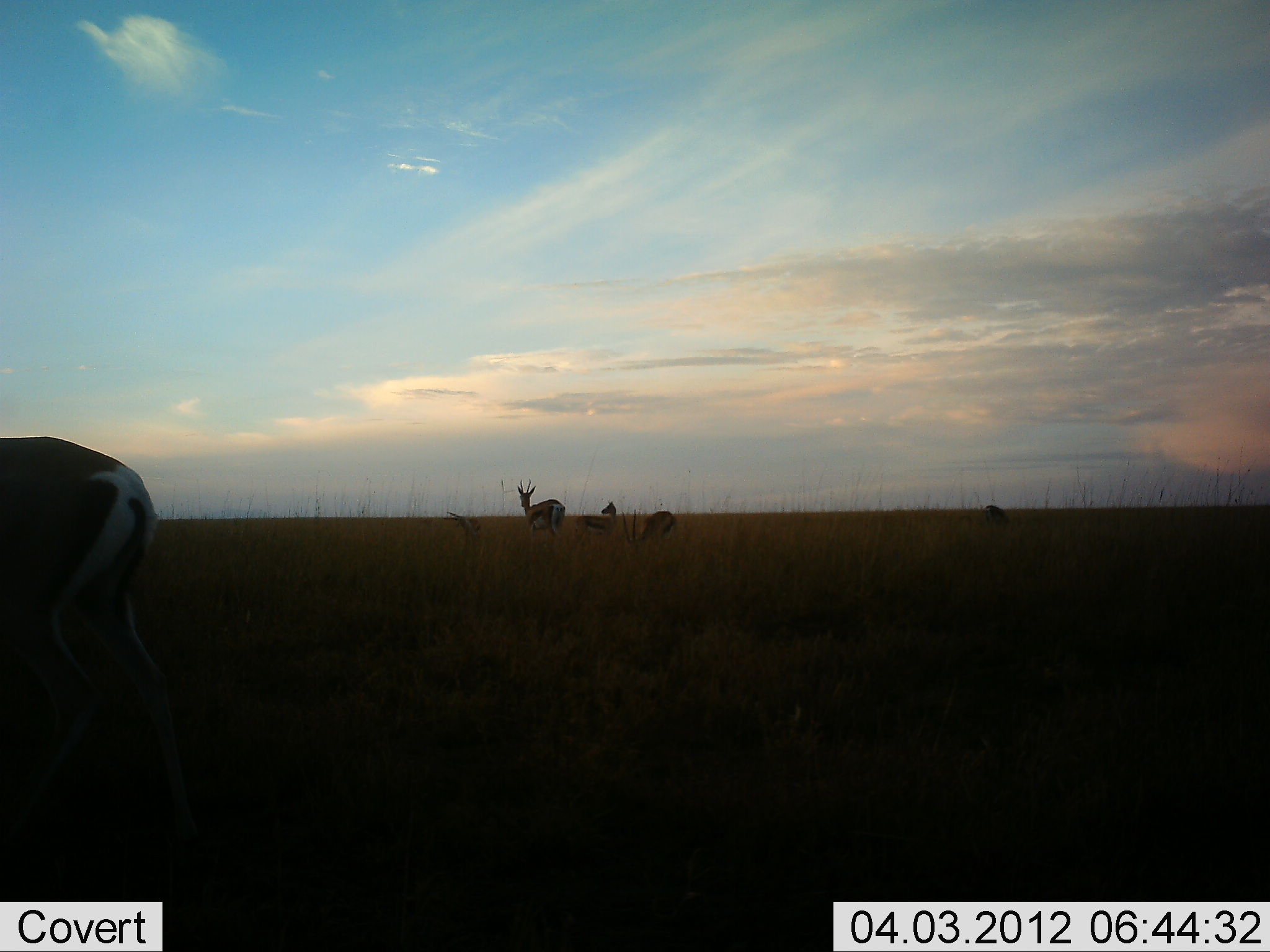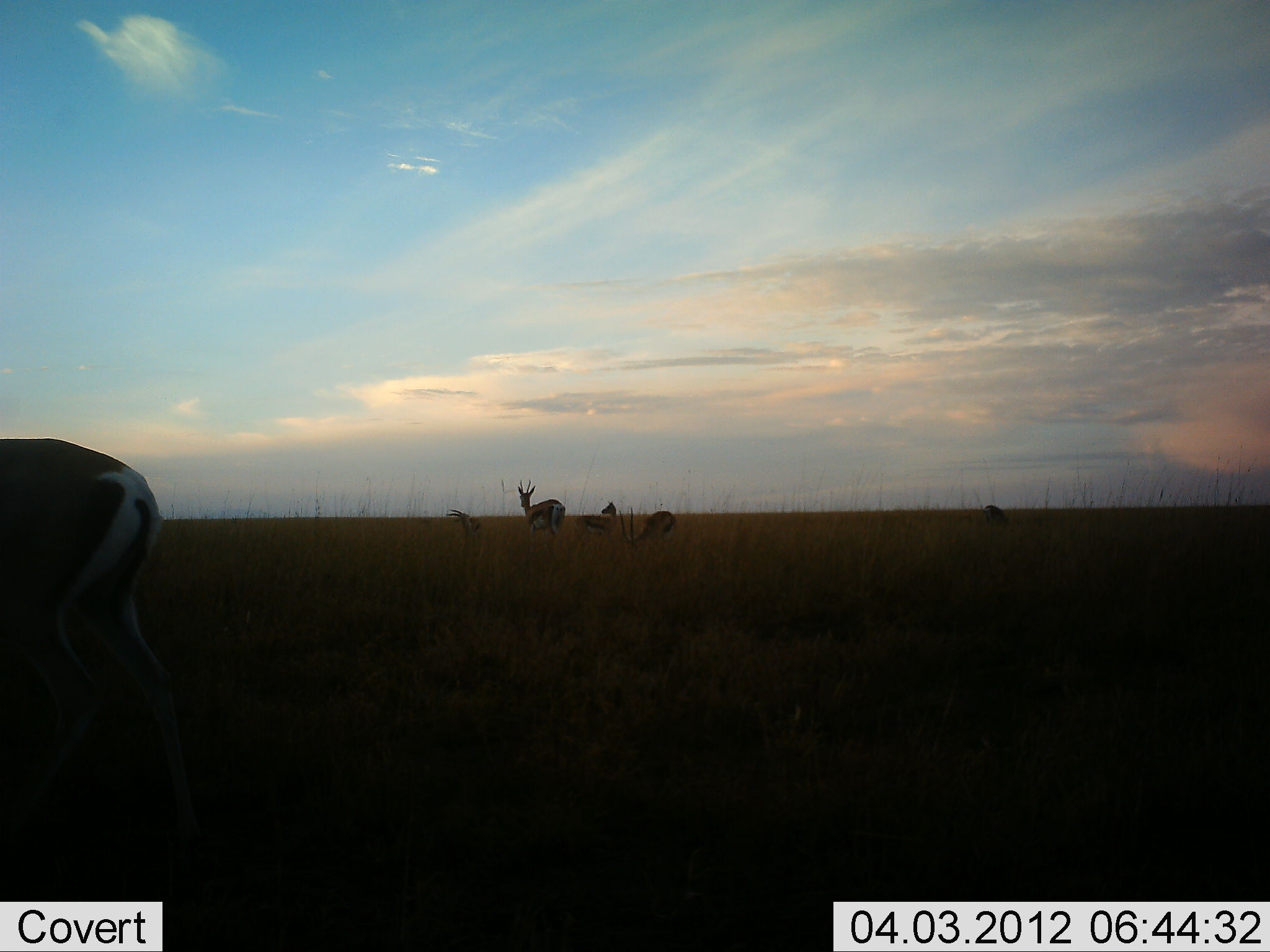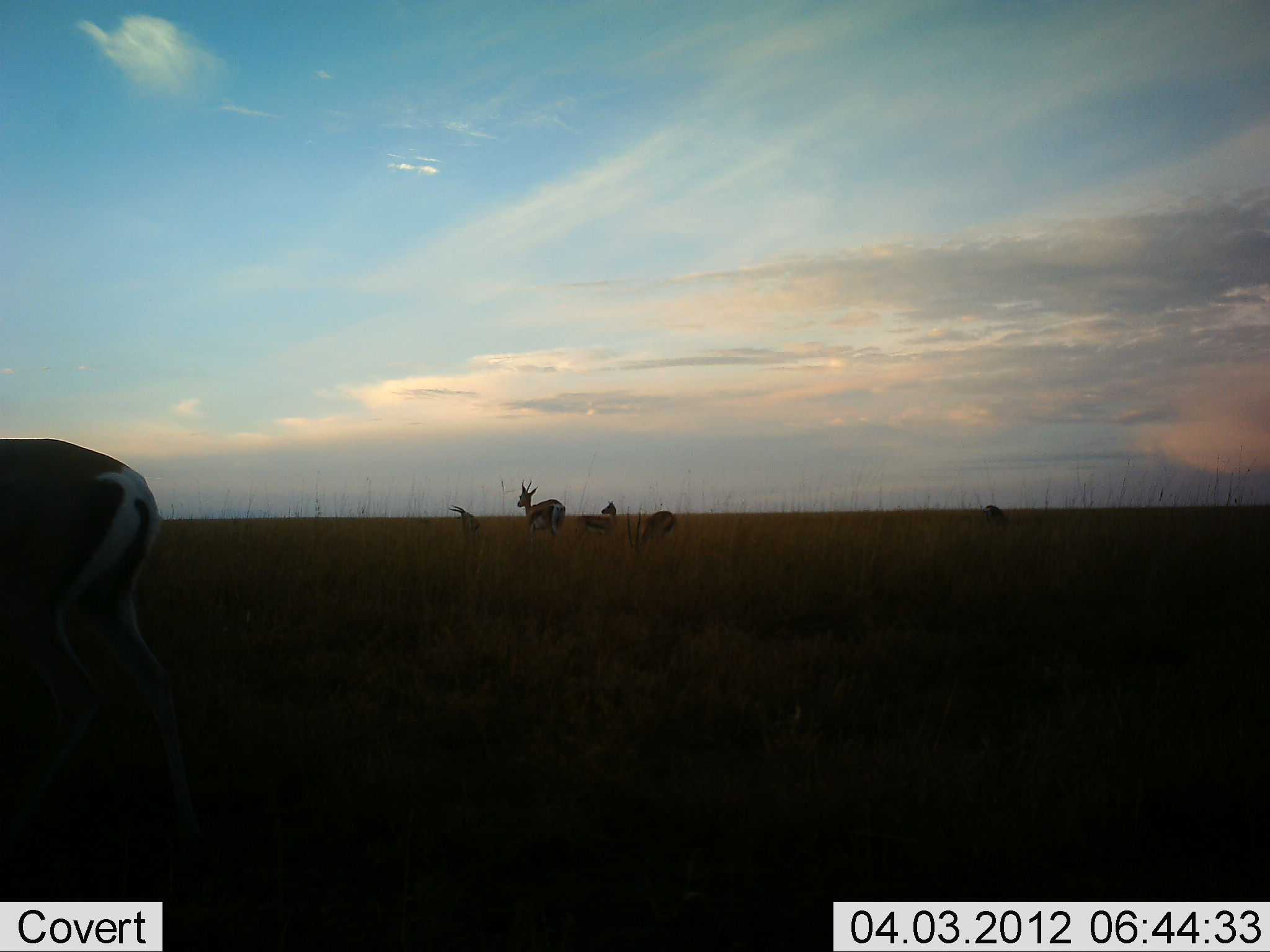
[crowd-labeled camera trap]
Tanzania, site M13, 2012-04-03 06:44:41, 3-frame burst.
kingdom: Animalia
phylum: Chordata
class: Mammalia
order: Artiodactyla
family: Bovidae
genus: Eudorcas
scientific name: Eudorcas thomsonii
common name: thomson's gazelle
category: gazellethomsons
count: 6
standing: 92%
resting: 33%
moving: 0%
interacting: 0%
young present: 0%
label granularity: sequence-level